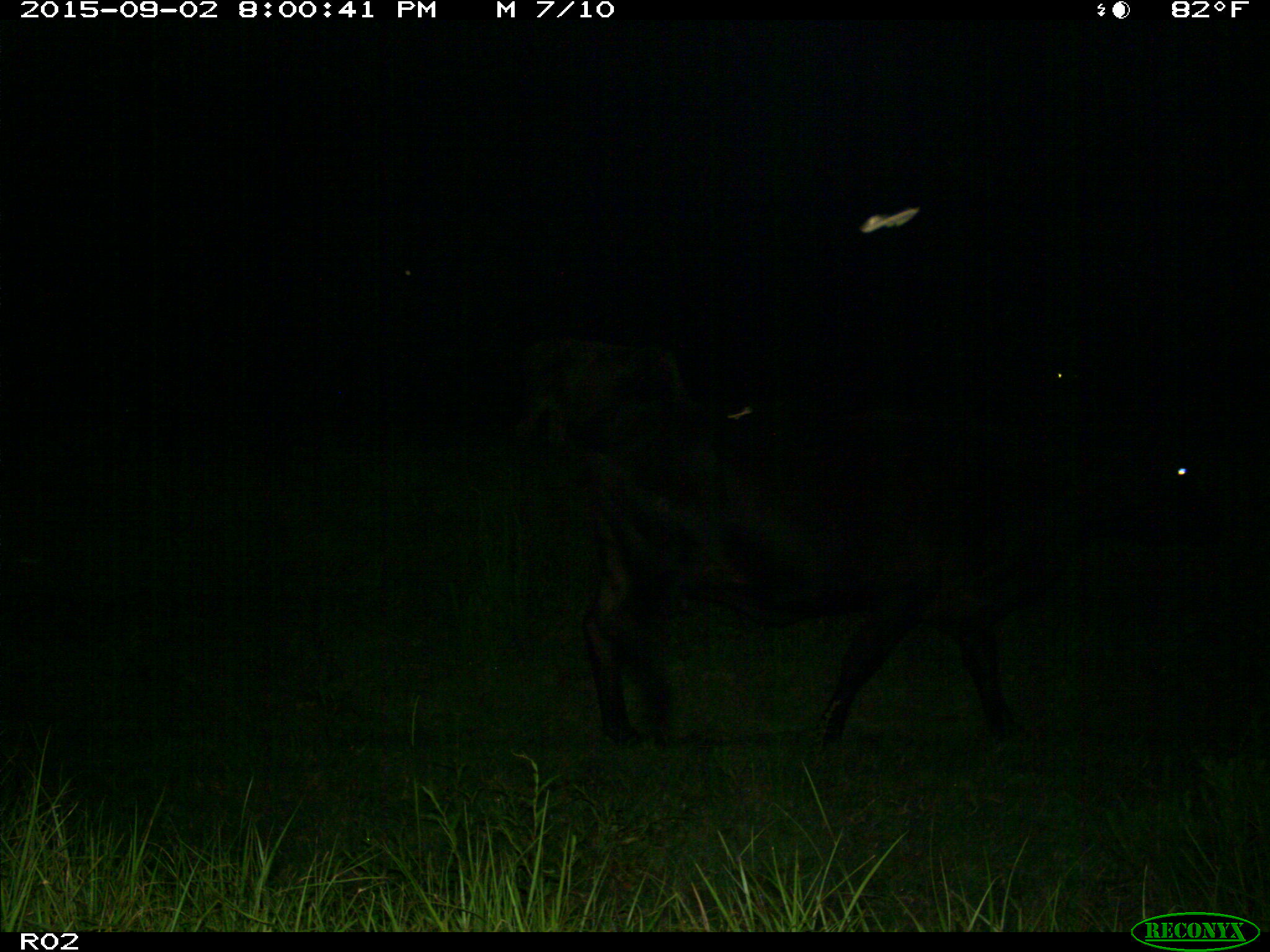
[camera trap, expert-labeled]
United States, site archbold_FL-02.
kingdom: Animalia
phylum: Chordata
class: Mammalia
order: Artiodactyla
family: Bovidae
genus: Bos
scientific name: Bos taurus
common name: domestic cow